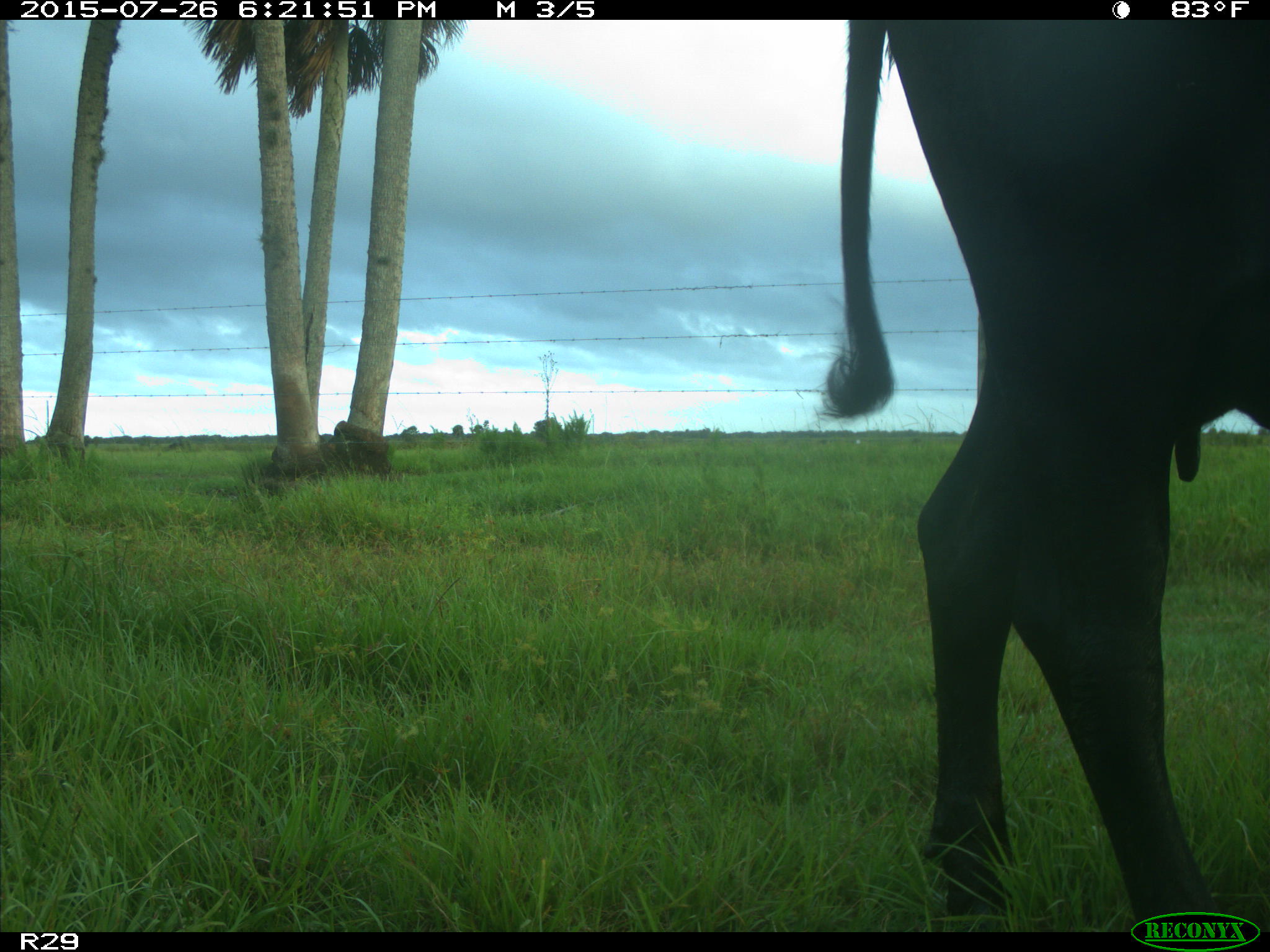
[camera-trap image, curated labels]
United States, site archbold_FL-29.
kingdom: Animalia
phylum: Chordata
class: Mammalia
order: Artiodactyla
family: Bovidae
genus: Bos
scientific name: Bos taurus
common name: domestic cow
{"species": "Bos taurus (domestic cow)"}